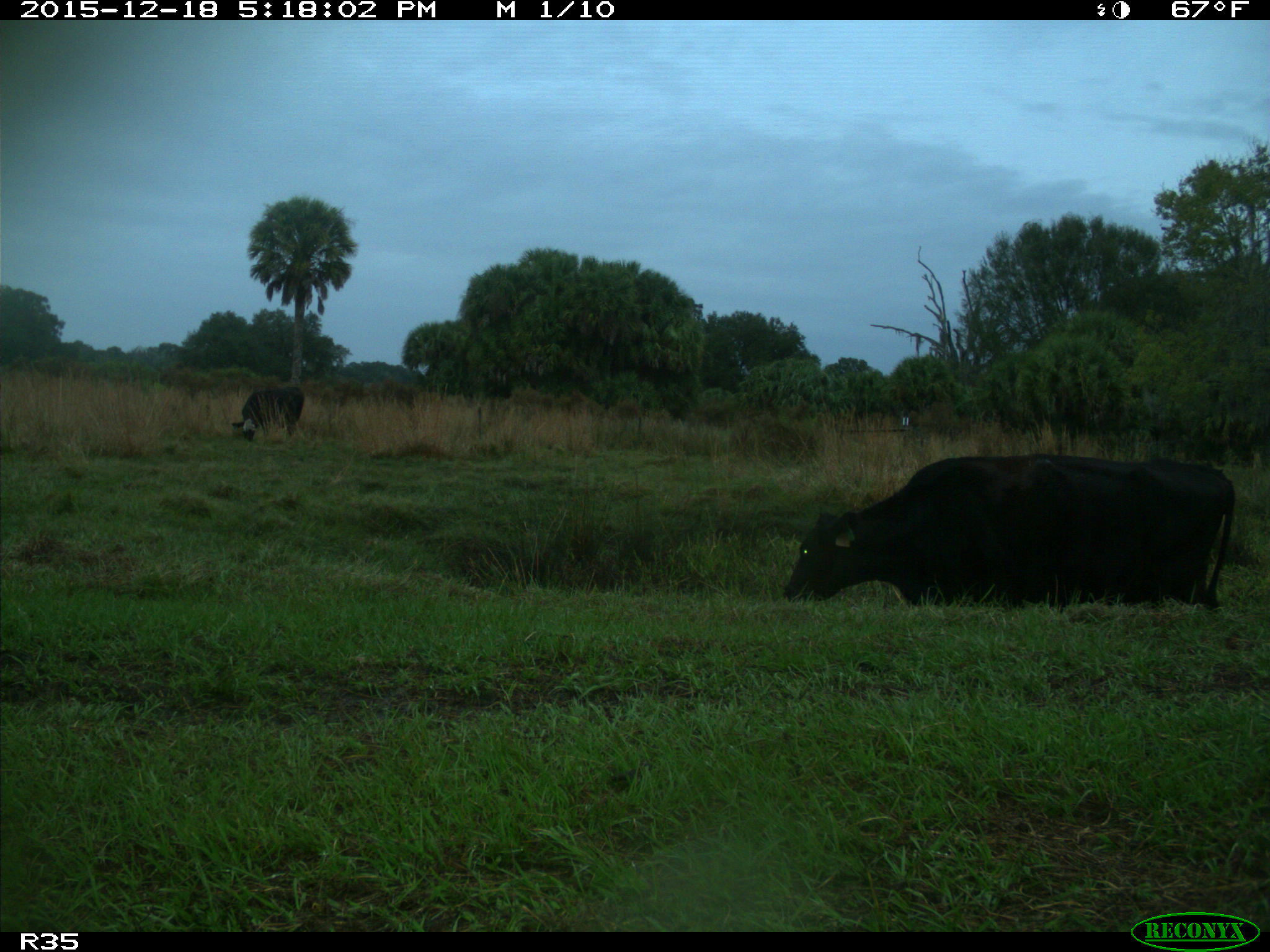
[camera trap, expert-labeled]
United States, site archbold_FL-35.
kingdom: Animalia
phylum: Chordata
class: Mammalia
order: Artiodactyla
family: Bovidae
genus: Bos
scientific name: Bos taurus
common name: domestic cow